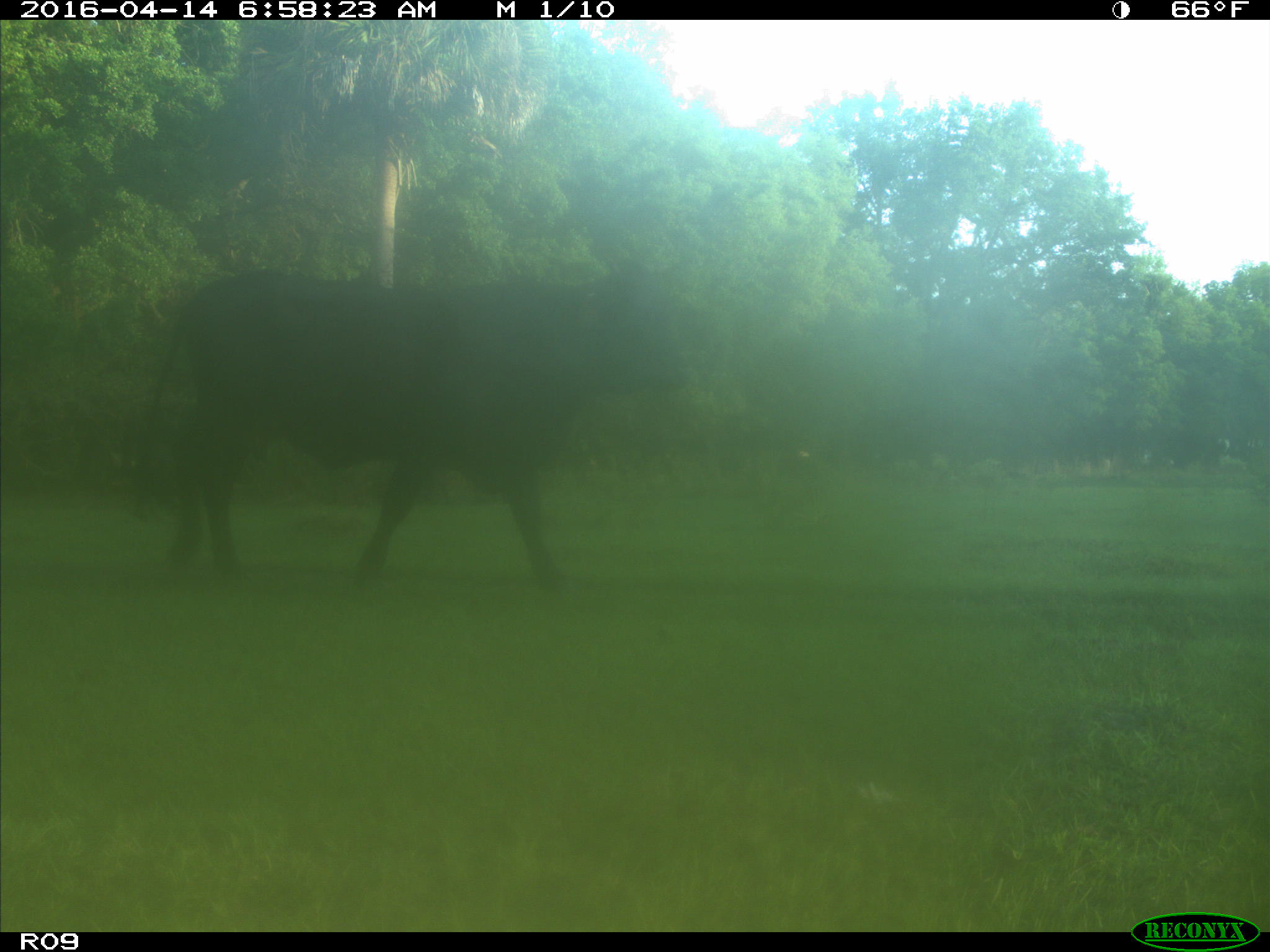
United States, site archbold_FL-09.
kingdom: Animalia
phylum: Chordata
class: Mammalia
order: Artiodactyla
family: Bovidae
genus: Bos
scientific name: Bos taurus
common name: domestic cow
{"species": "Bos taurus (domestic cow)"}